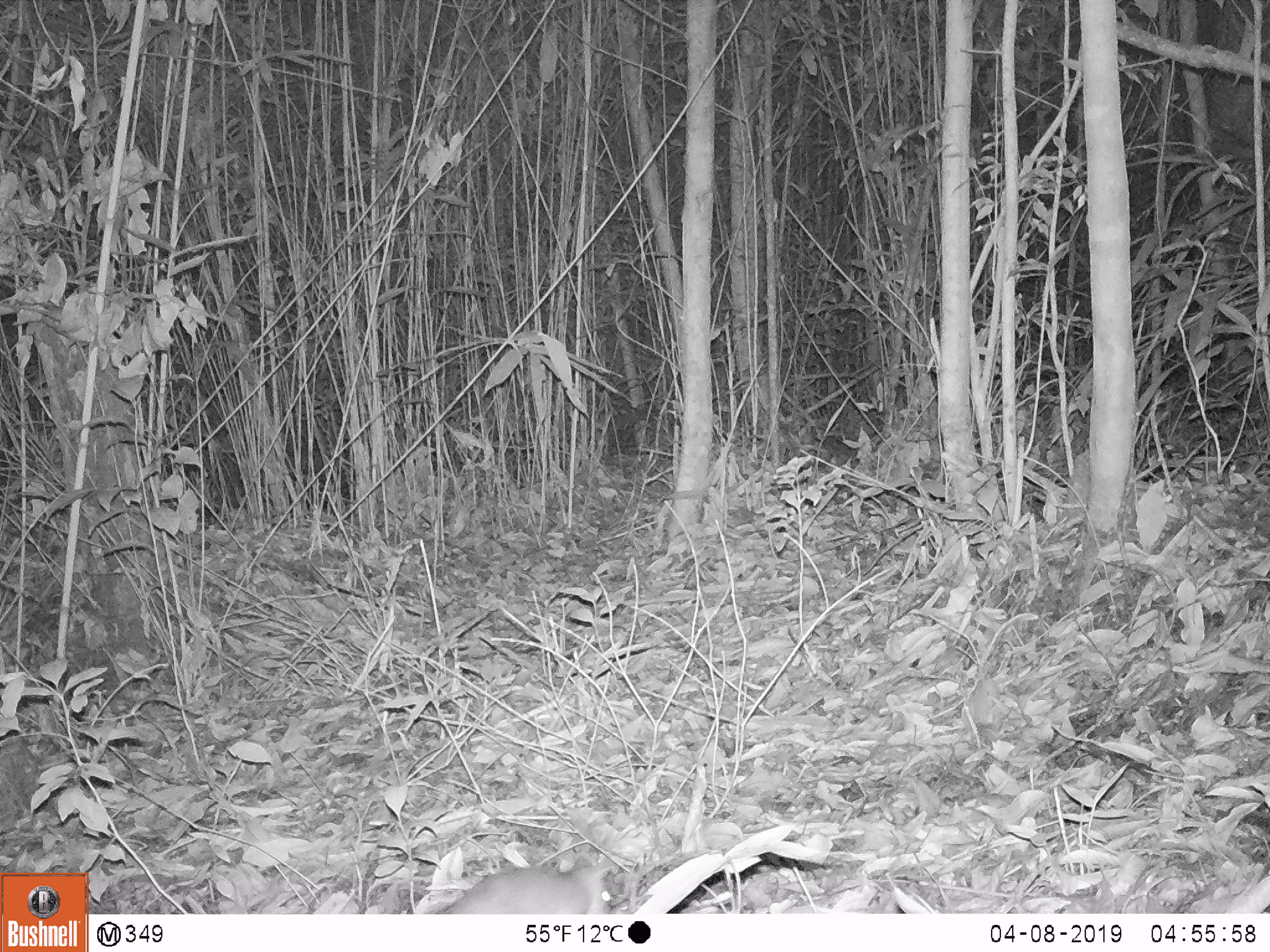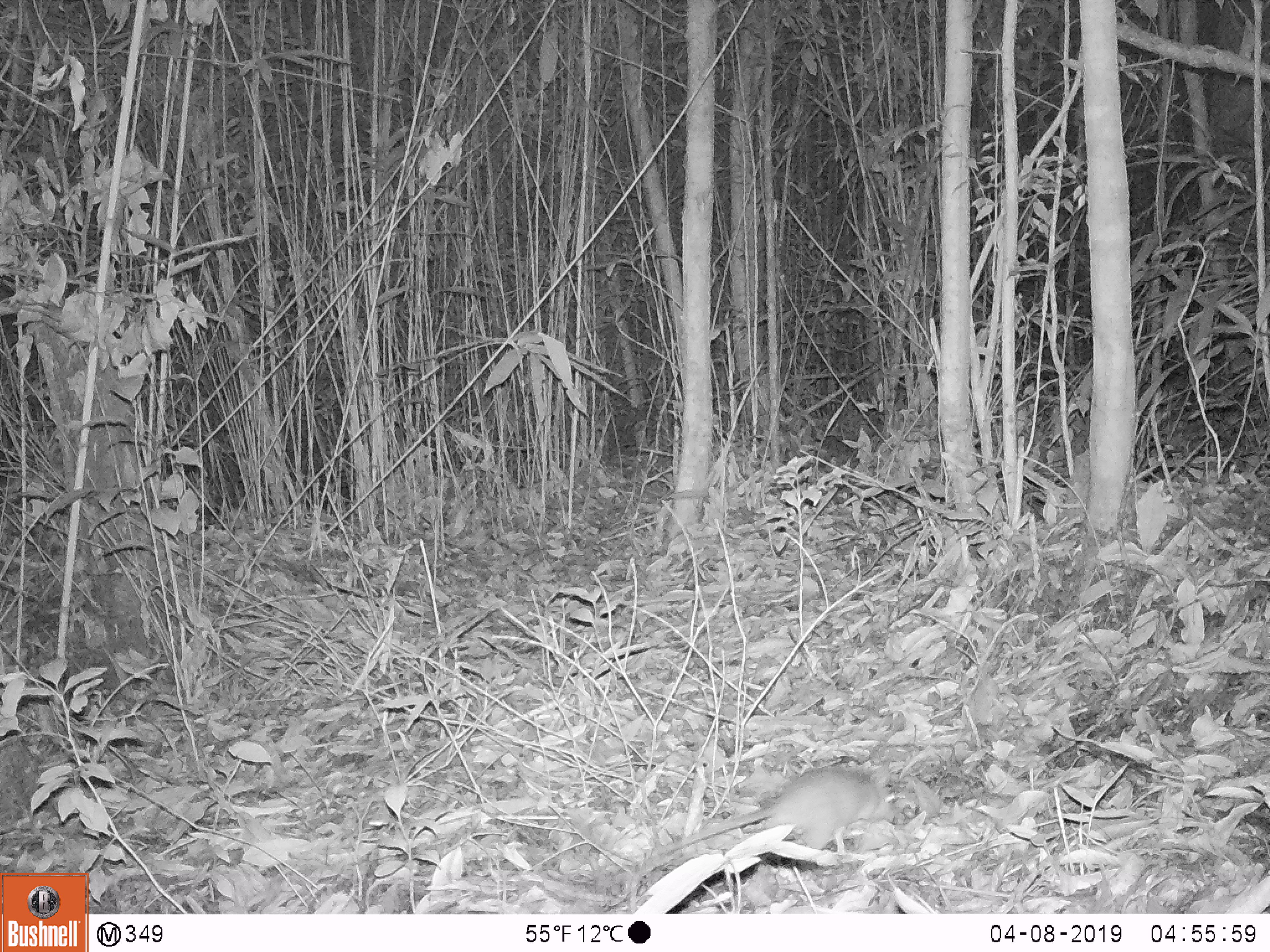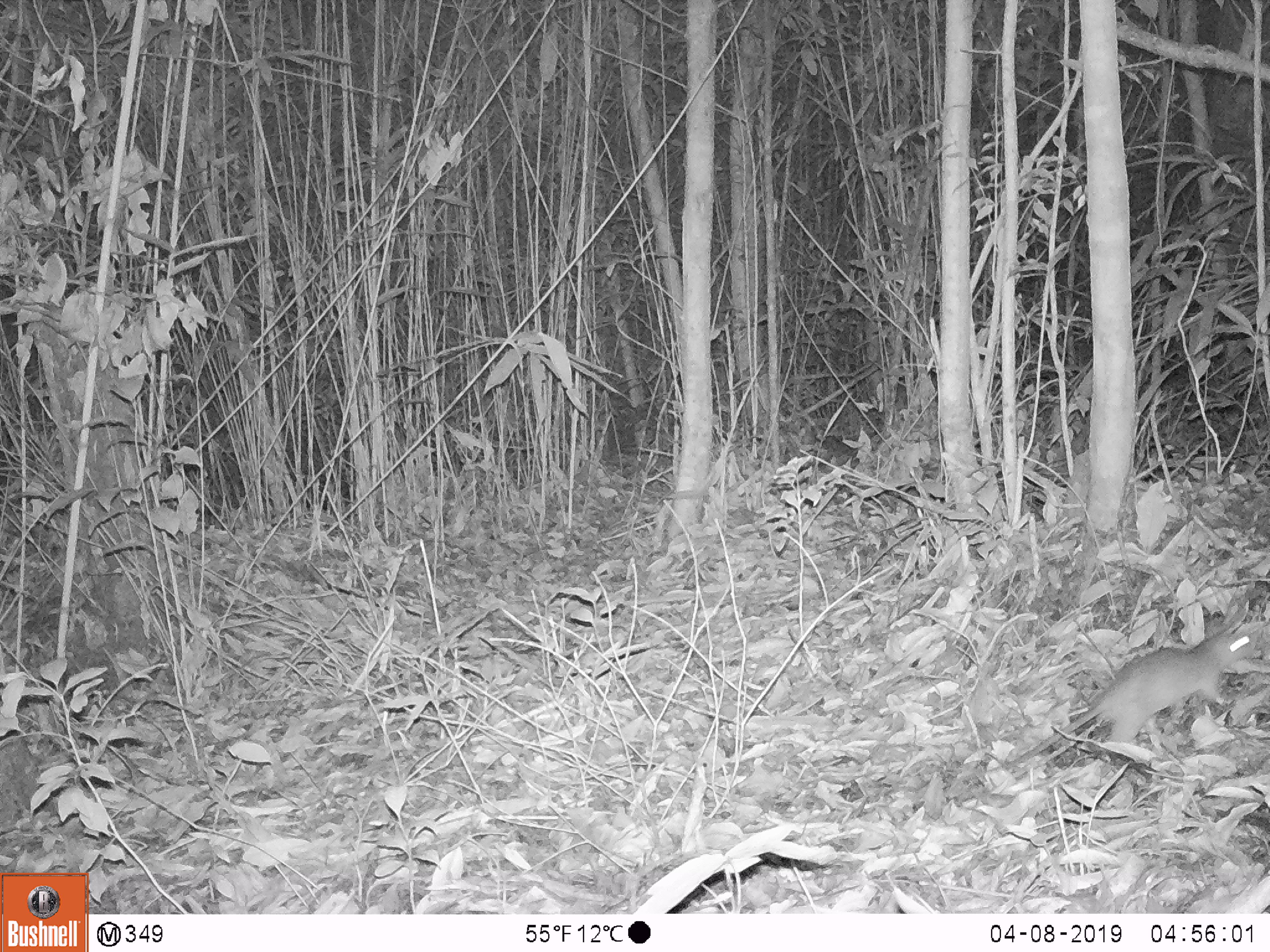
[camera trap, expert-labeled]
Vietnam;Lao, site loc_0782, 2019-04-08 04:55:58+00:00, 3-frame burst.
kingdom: Animalia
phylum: Chordata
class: Mammalia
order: Rodentia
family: Muridae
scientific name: Muridae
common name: old-world mice and rats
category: unidentified murid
Unidentified murid (old-world mice and rats) (Muridae). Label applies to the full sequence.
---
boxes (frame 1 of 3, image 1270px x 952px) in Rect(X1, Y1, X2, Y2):
unidentified murid: Rect(434, 852, 613, 914)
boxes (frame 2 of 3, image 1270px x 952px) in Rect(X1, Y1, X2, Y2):
unidentified murid: Rect(651, 765, 895, 855)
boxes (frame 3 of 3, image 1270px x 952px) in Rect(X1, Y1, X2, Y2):
unidentified murid: Rect(981, 632, 1255, 774)